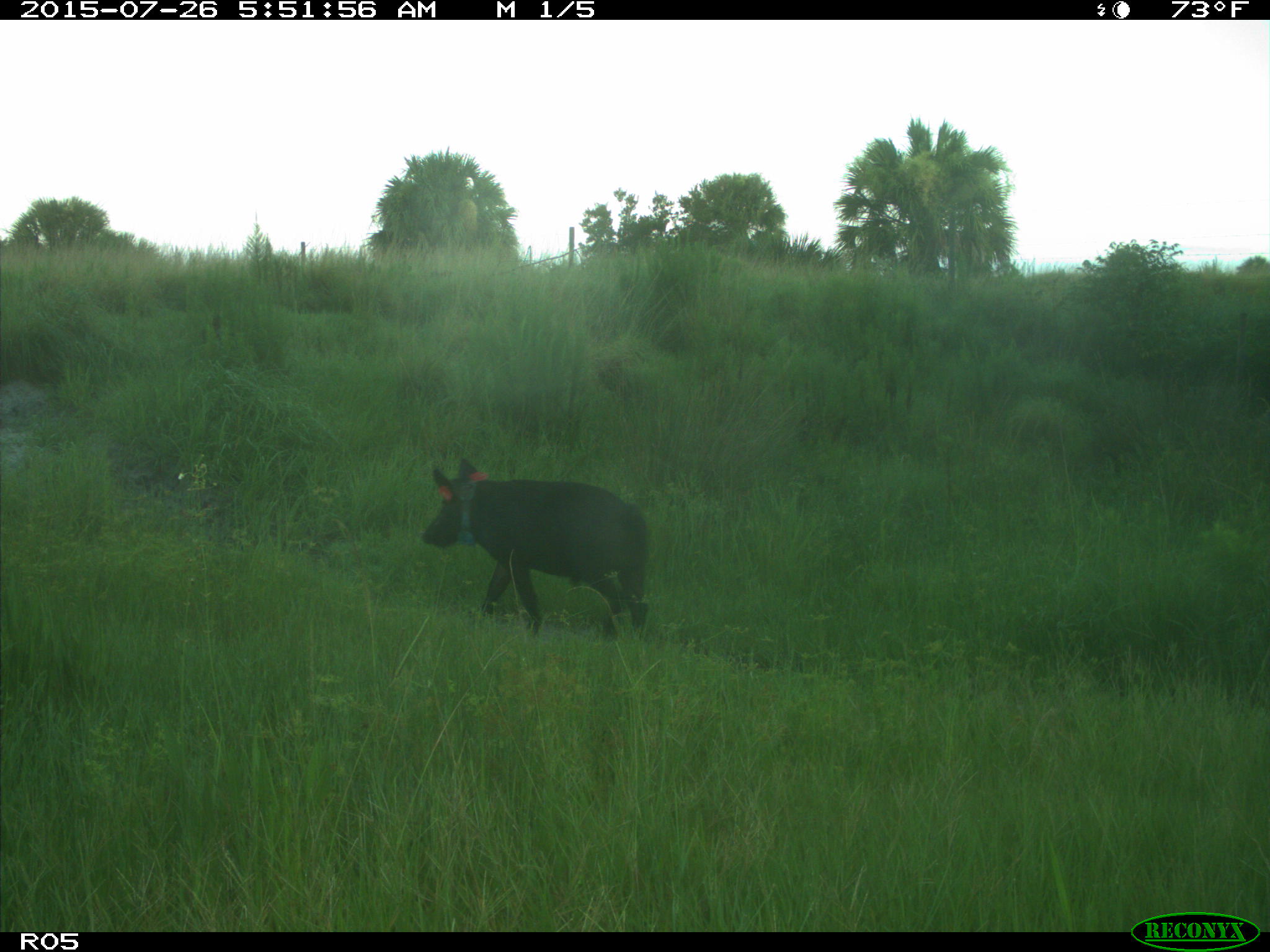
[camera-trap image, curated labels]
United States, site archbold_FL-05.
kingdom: Animalia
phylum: Chordata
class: Mammalia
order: Artiodactyla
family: Suidae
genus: Sus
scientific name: Sus scrofa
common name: wild boar